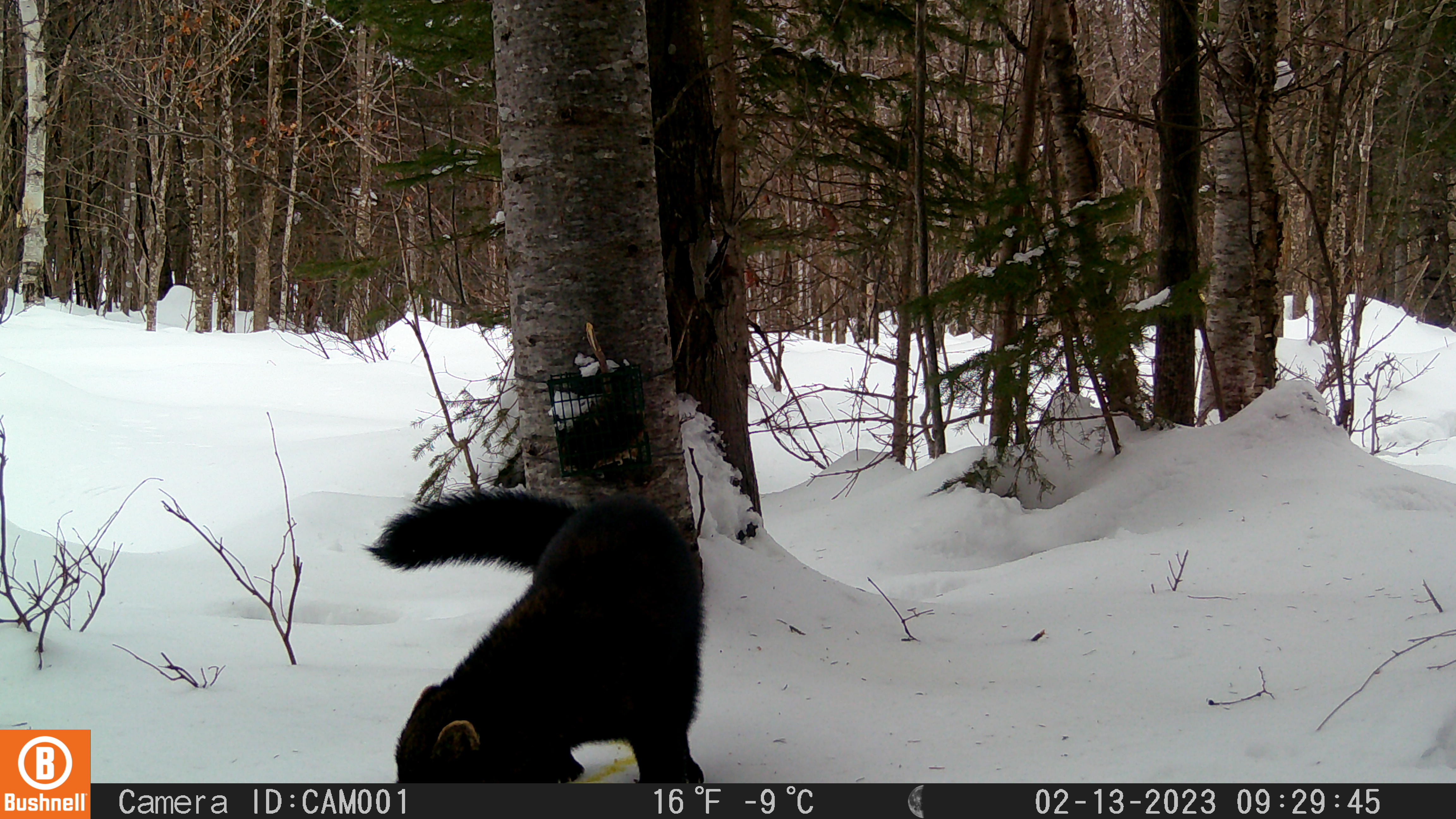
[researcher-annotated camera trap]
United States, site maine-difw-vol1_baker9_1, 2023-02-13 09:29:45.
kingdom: Animalia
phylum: Chordata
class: Mammalia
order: Carnivora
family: Mustelidae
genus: Pekania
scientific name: Pekania pennanti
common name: fisher